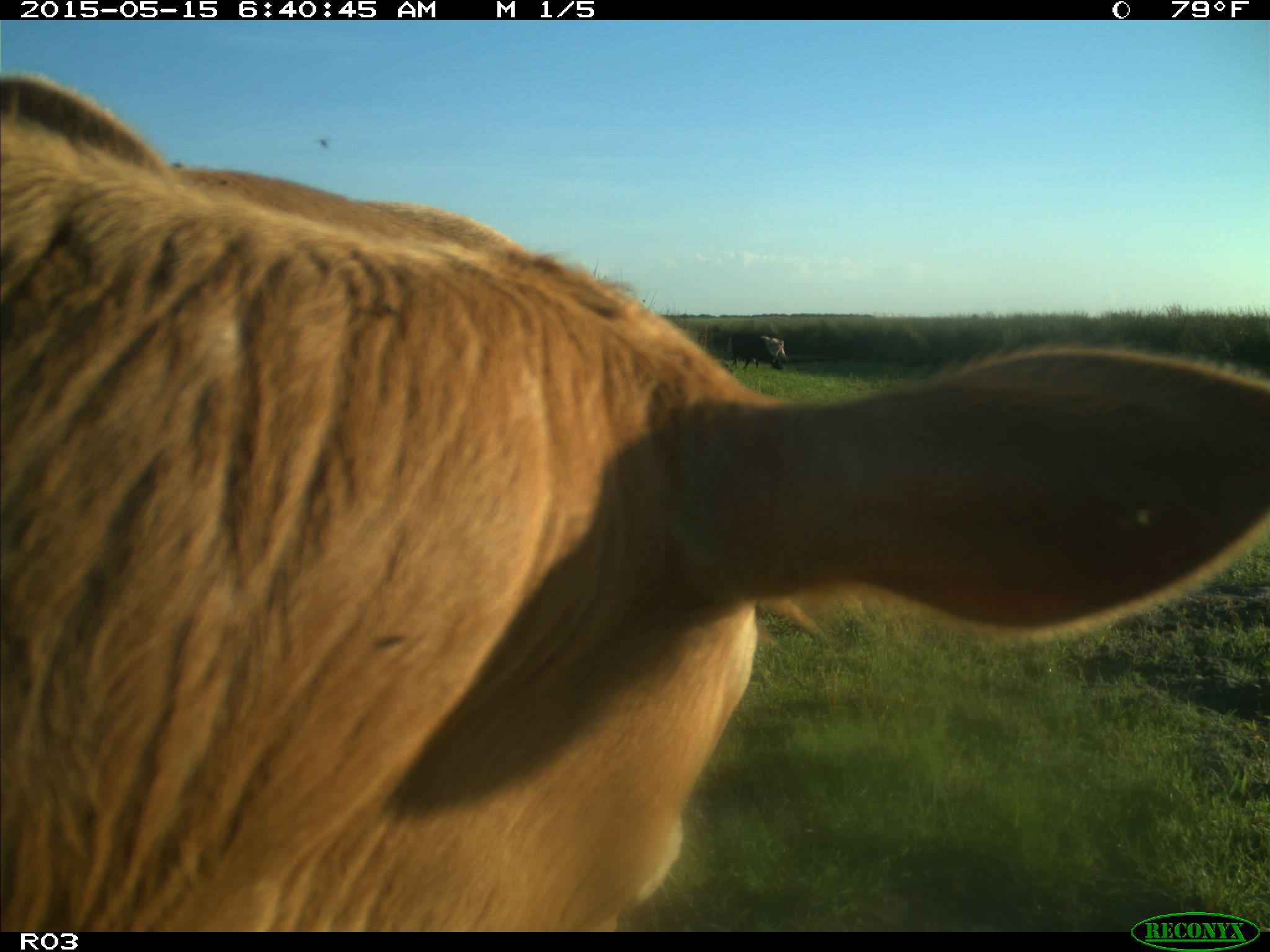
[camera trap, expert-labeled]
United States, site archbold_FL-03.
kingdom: Animalia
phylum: Chordata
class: Mammalia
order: Artiodactyla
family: Bovidae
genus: Bos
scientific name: Bos taurus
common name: domestic cow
Bos taurus (domestic cow).